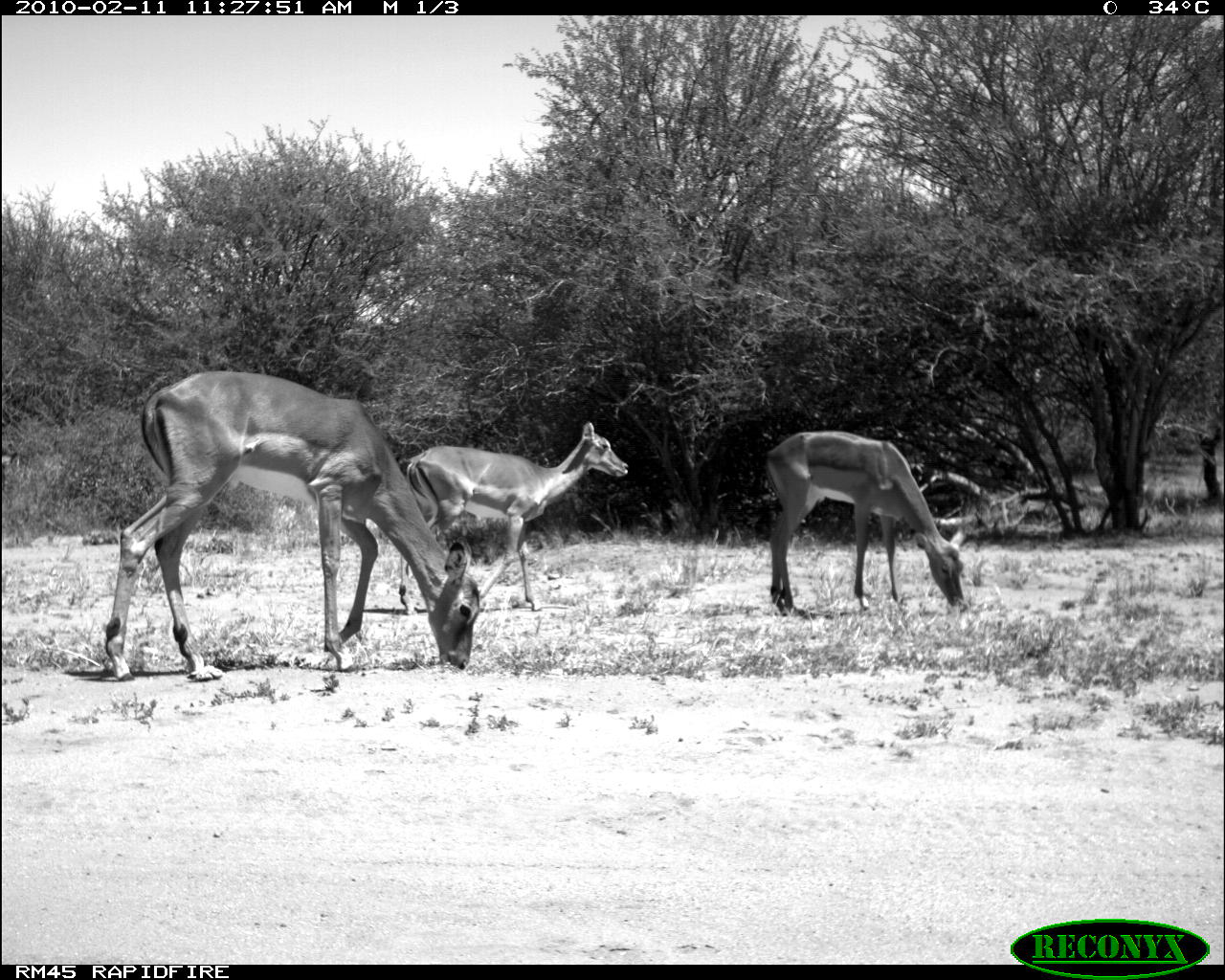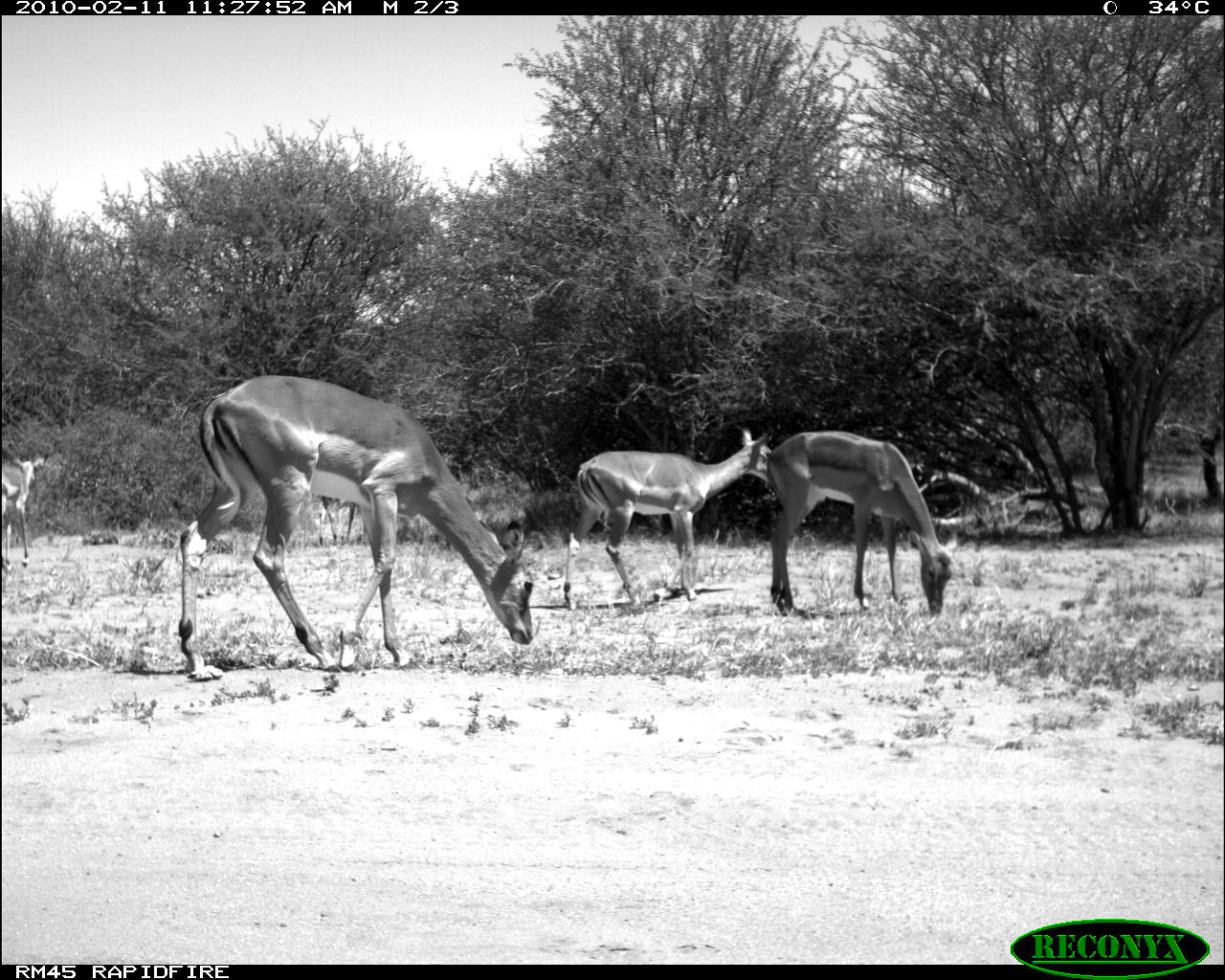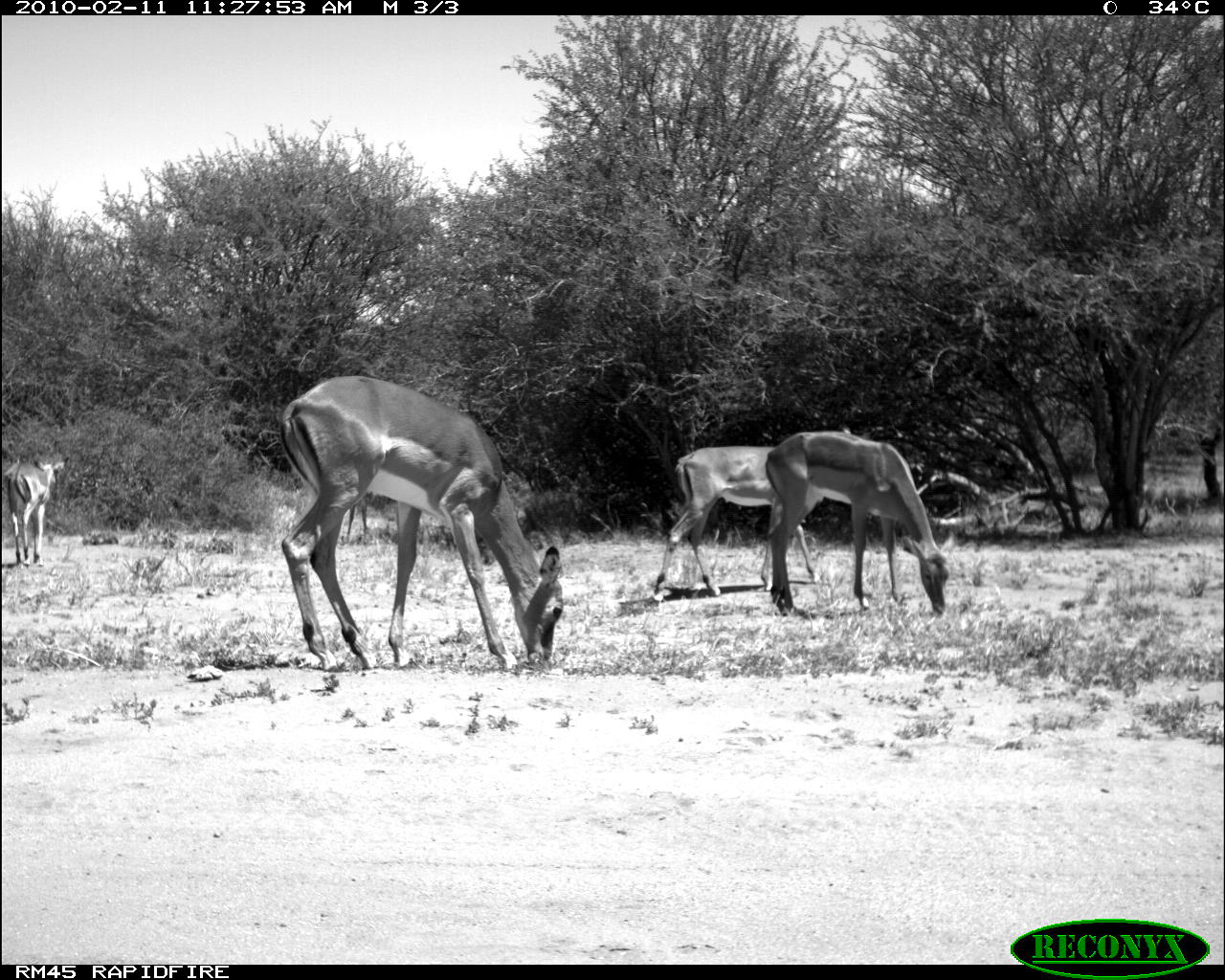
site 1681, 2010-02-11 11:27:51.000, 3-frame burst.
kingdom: Animalia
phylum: Chordata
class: Mammalia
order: Artiodactyla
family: Bovidae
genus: Aepyceros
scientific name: Aepyceros melampus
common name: impala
Aepyceros melampus (impala), count 3.